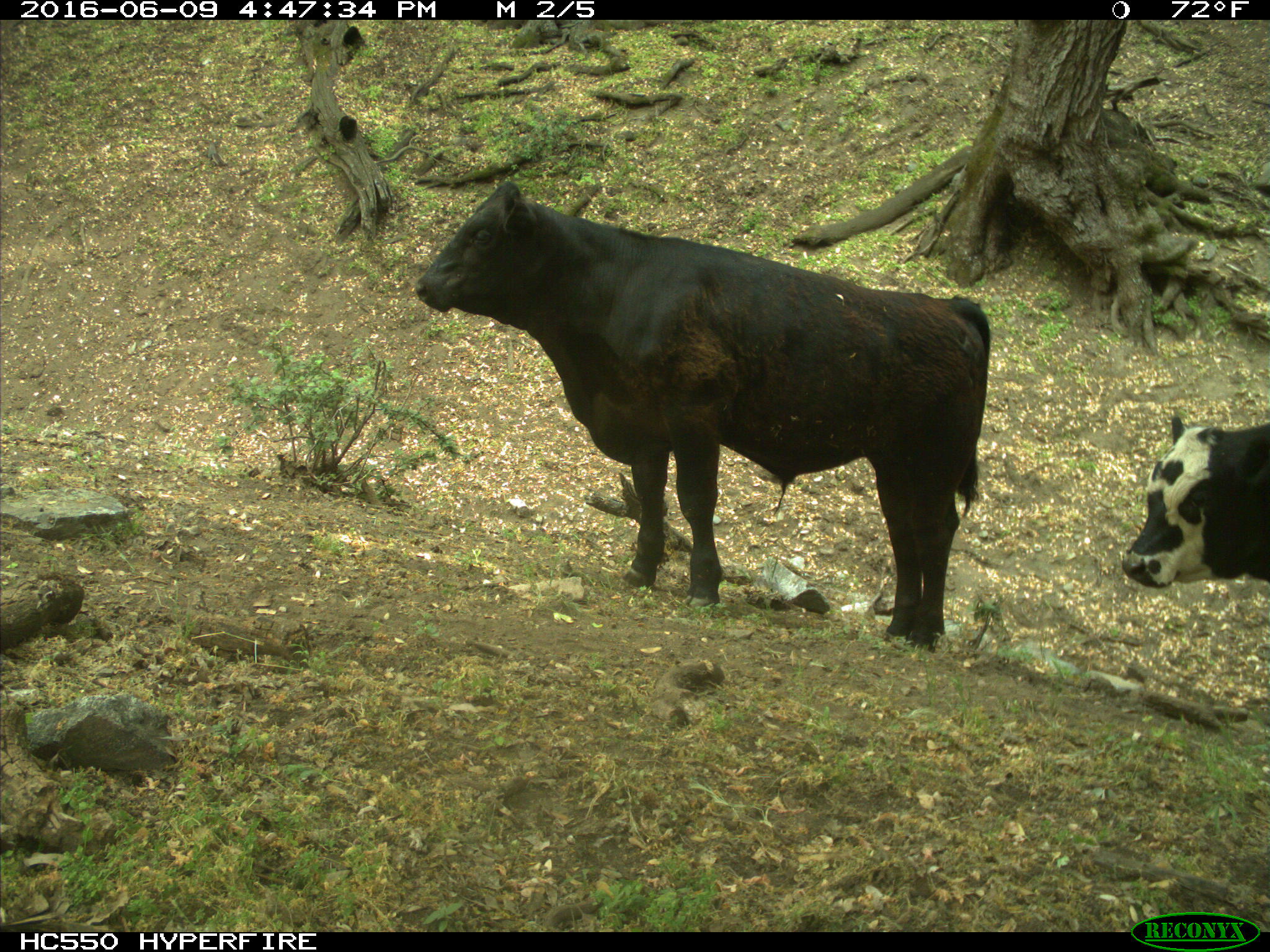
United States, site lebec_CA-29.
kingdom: Animalia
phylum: Chordata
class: Mammalia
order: Artiodactyla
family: Bovidae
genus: Bos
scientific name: Bos taurus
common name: domestic cow